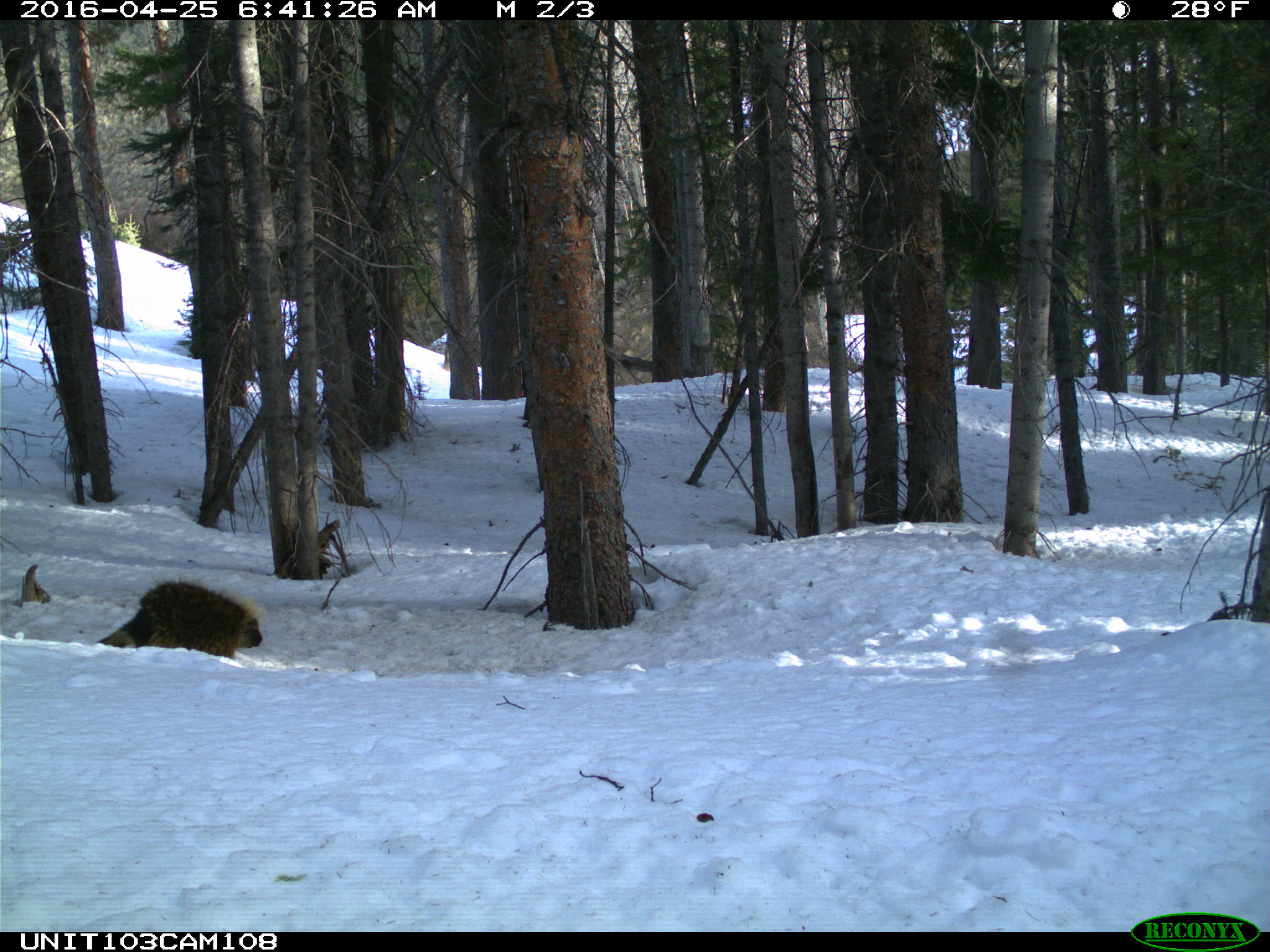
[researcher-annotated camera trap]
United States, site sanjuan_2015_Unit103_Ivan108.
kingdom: Animalia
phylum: Chordata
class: Mammalia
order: Rodentia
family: Erethizontidae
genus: Erethizon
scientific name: Erethizon dorsatum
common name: north american porcupine